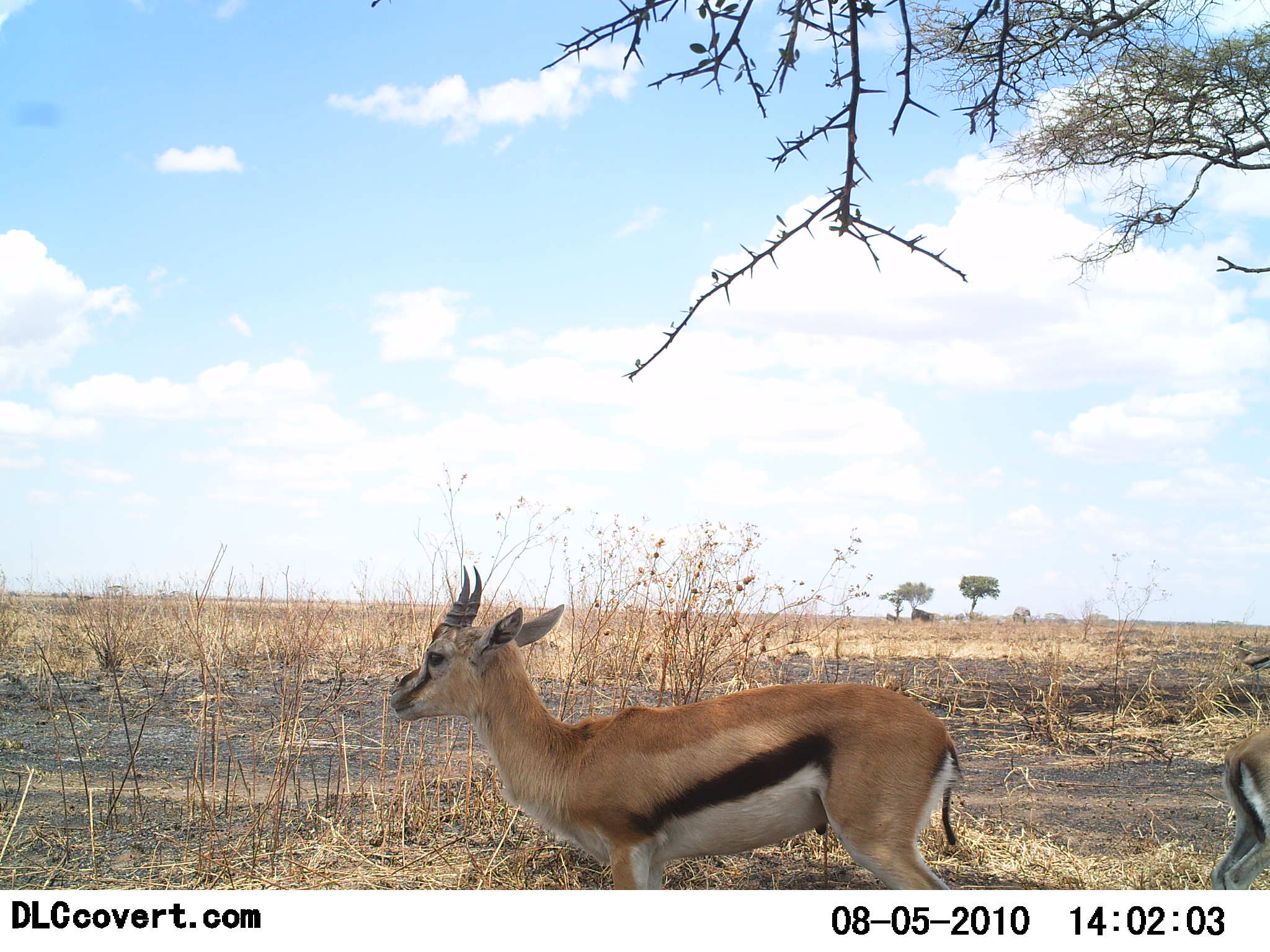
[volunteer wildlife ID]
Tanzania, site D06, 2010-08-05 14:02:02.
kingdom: Animalia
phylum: Chordata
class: Mammalia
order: Artiodactyla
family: Bovidae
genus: Eudorcas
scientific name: Eudorcas thomsonii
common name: thomson's gazelle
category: gazellethomsons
Gazellethomsons (thomson's gazelle) (Eudorcas thomsonii), count 2. Behavior (volunteer vote fractions): standing 100%, resting 0%, moving 0%, interacting 0%. Young present (vote fraction): 0%. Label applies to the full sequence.